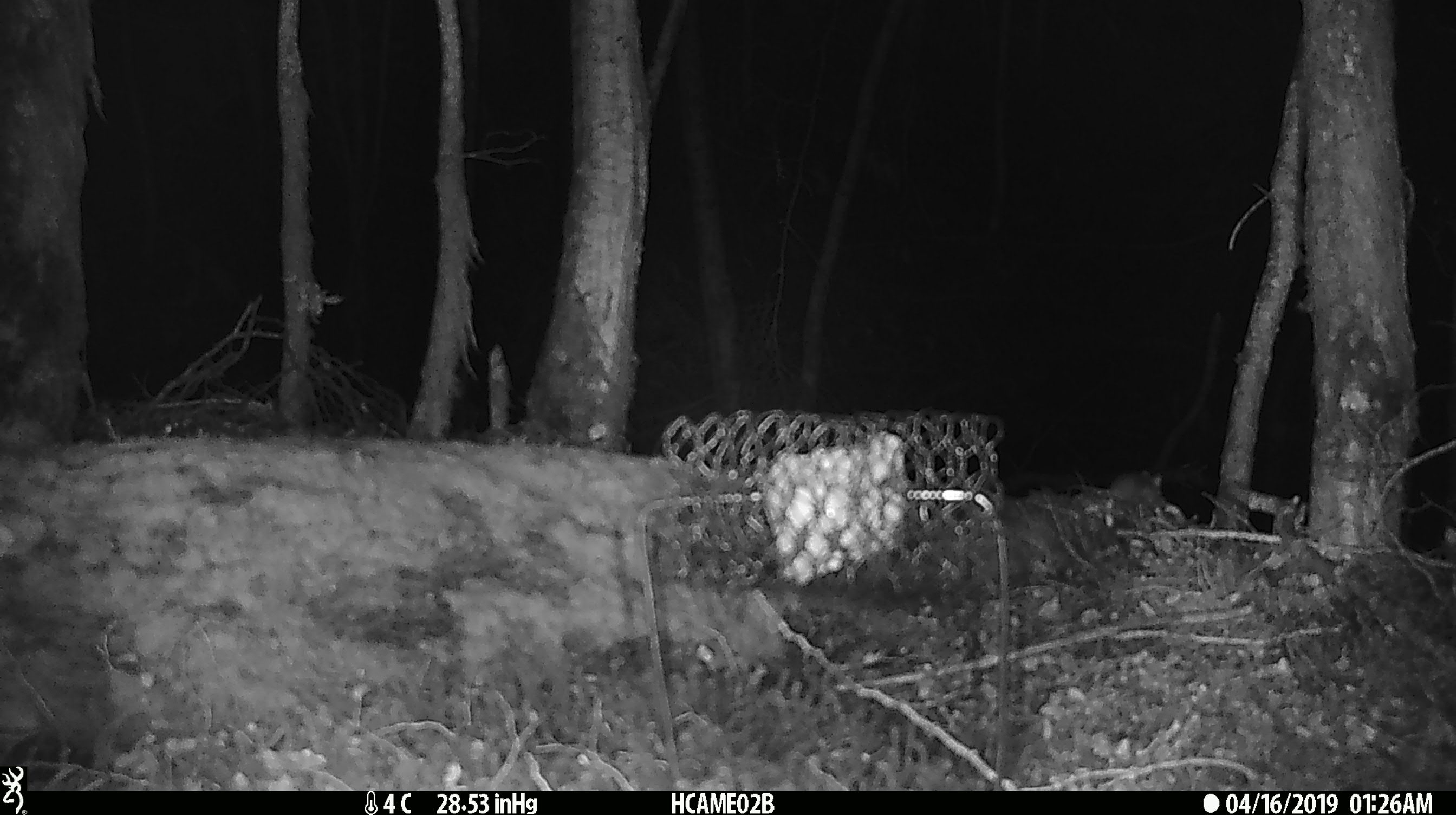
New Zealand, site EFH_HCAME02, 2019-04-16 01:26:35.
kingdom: Animalia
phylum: Chordata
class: Mammalia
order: Rodentia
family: Muridae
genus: Mus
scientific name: Mus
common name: mouse